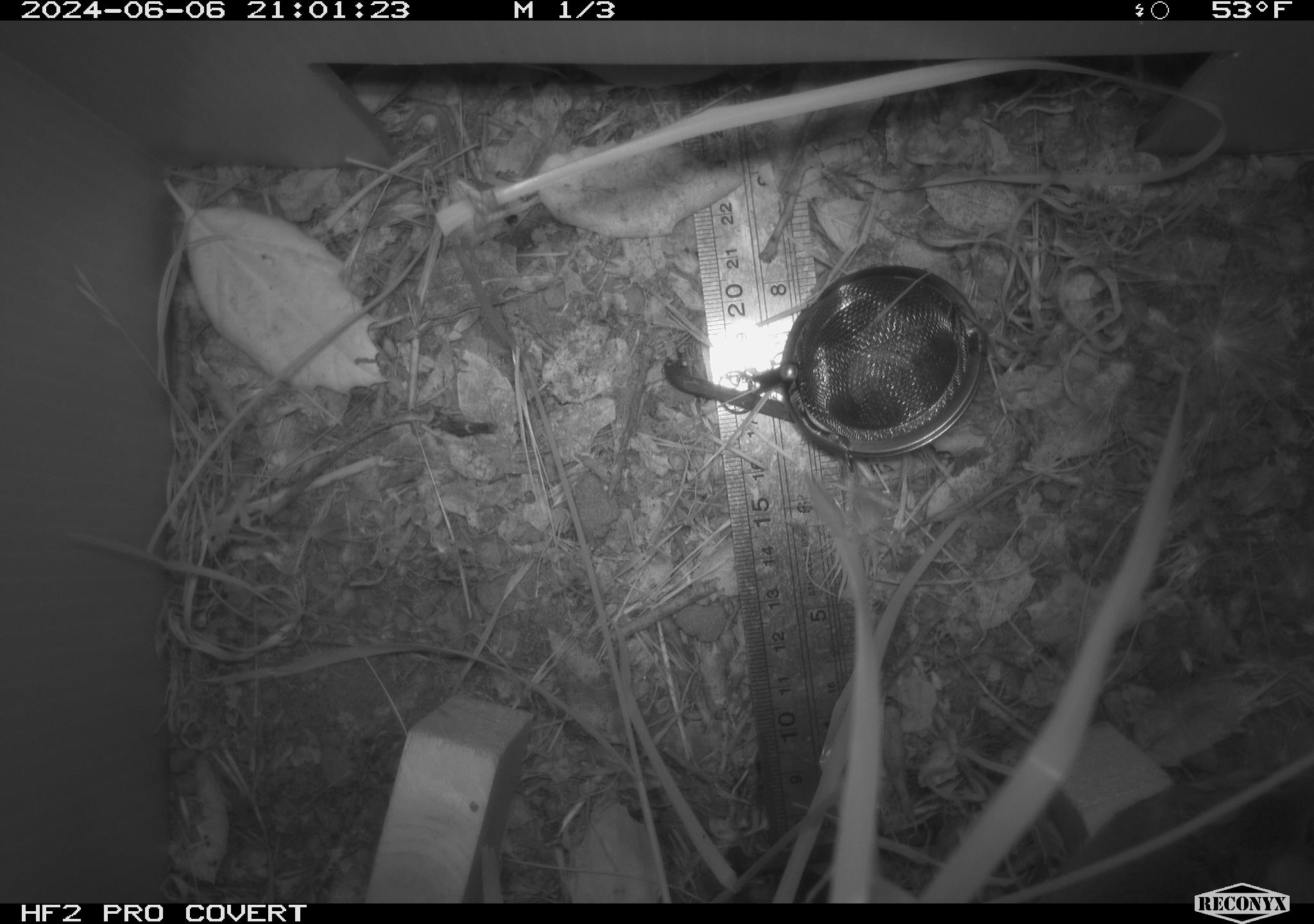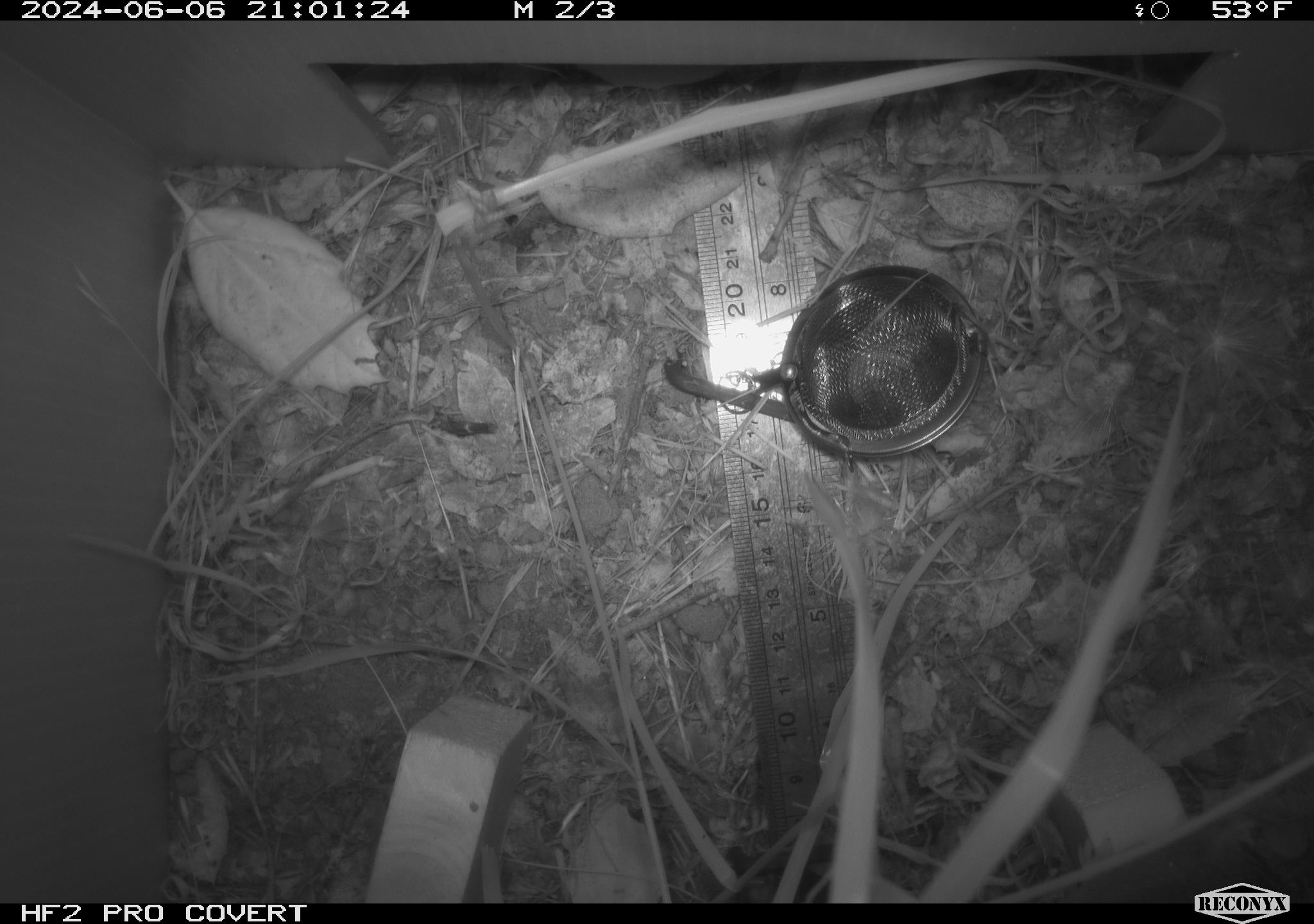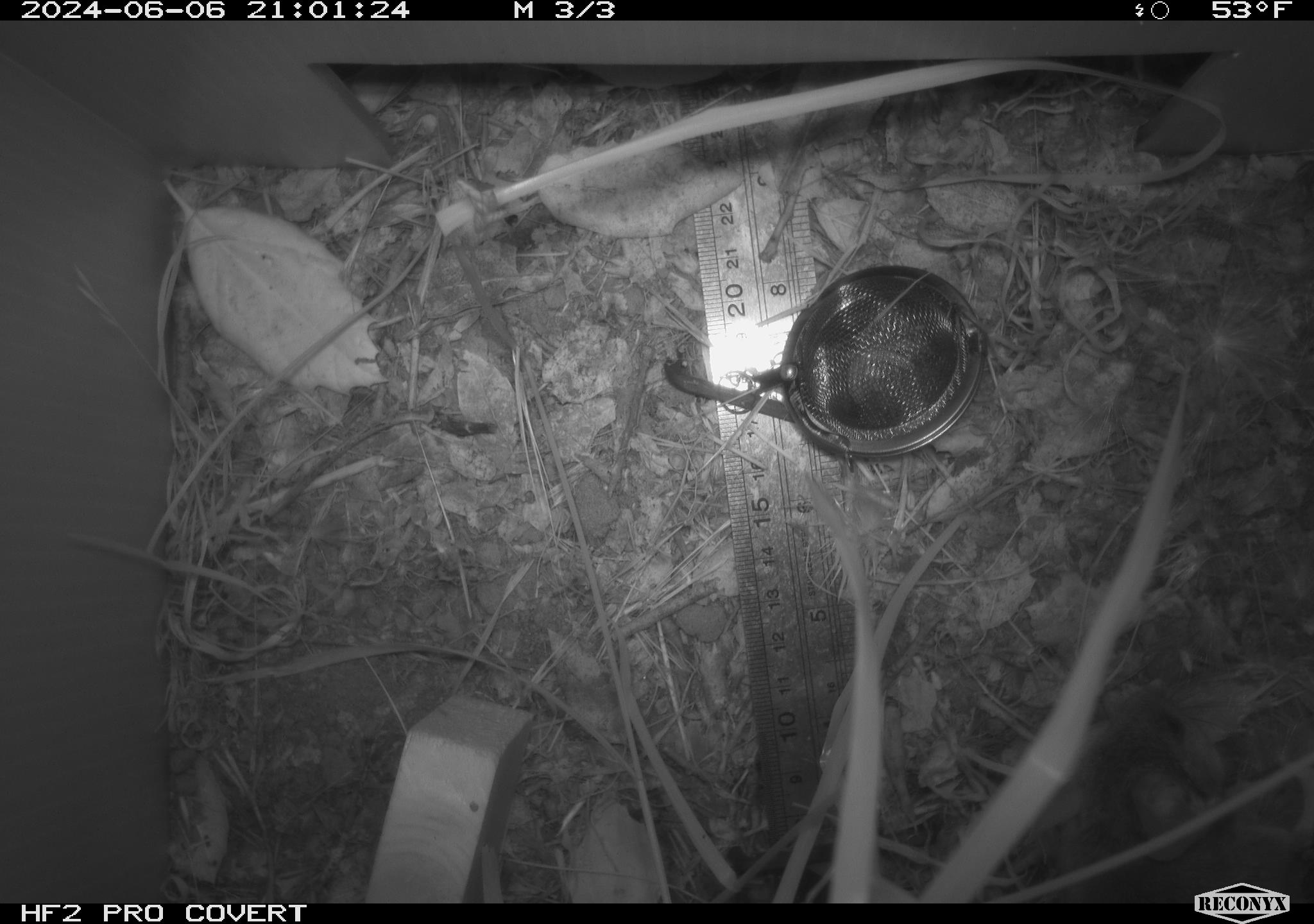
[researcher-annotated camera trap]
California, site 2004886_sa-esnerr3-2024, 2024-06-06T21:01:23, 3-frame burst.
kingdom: Animalia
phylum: Chordata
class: Mammalia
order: Rodentia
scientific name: Rodentia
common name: rodent